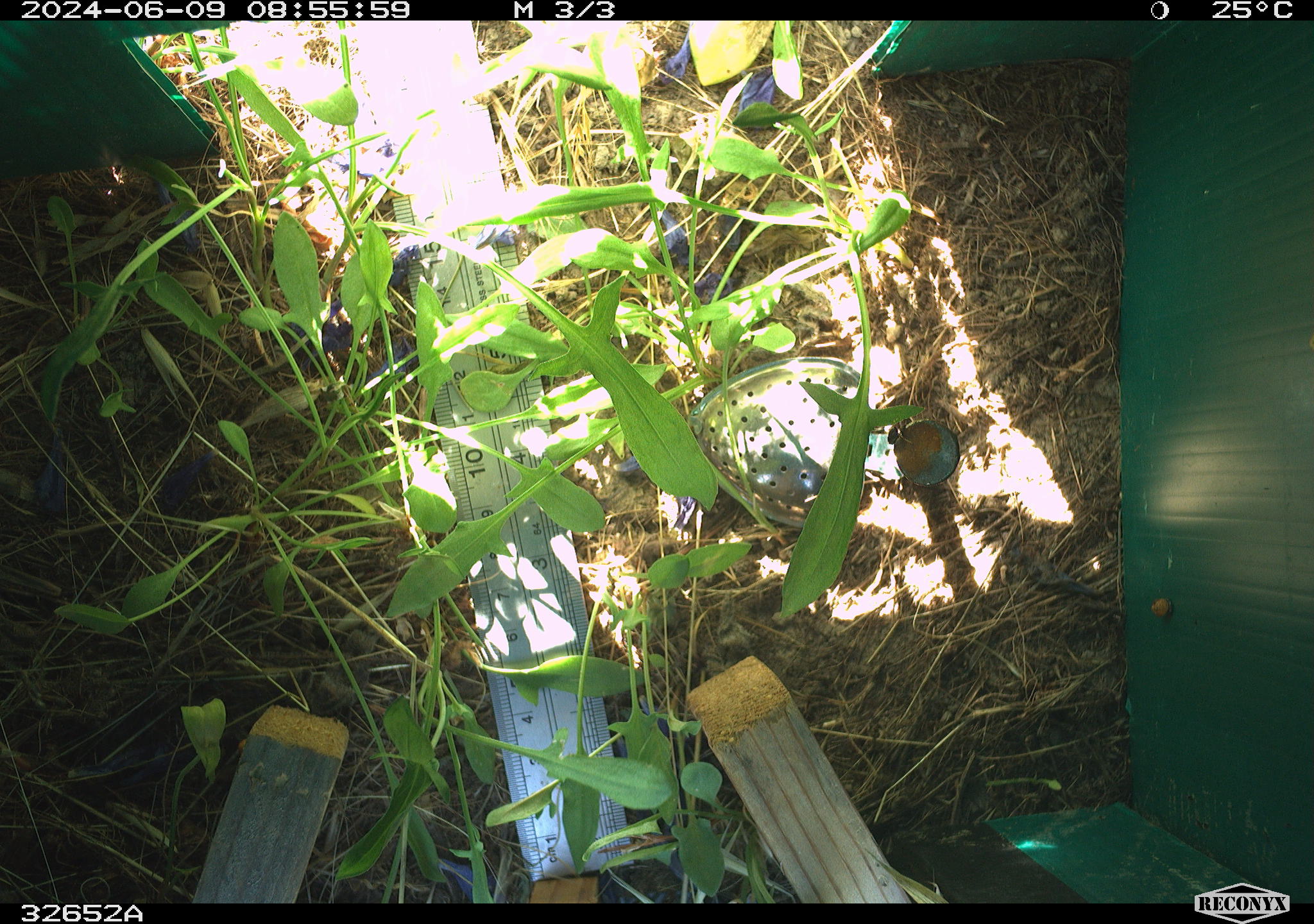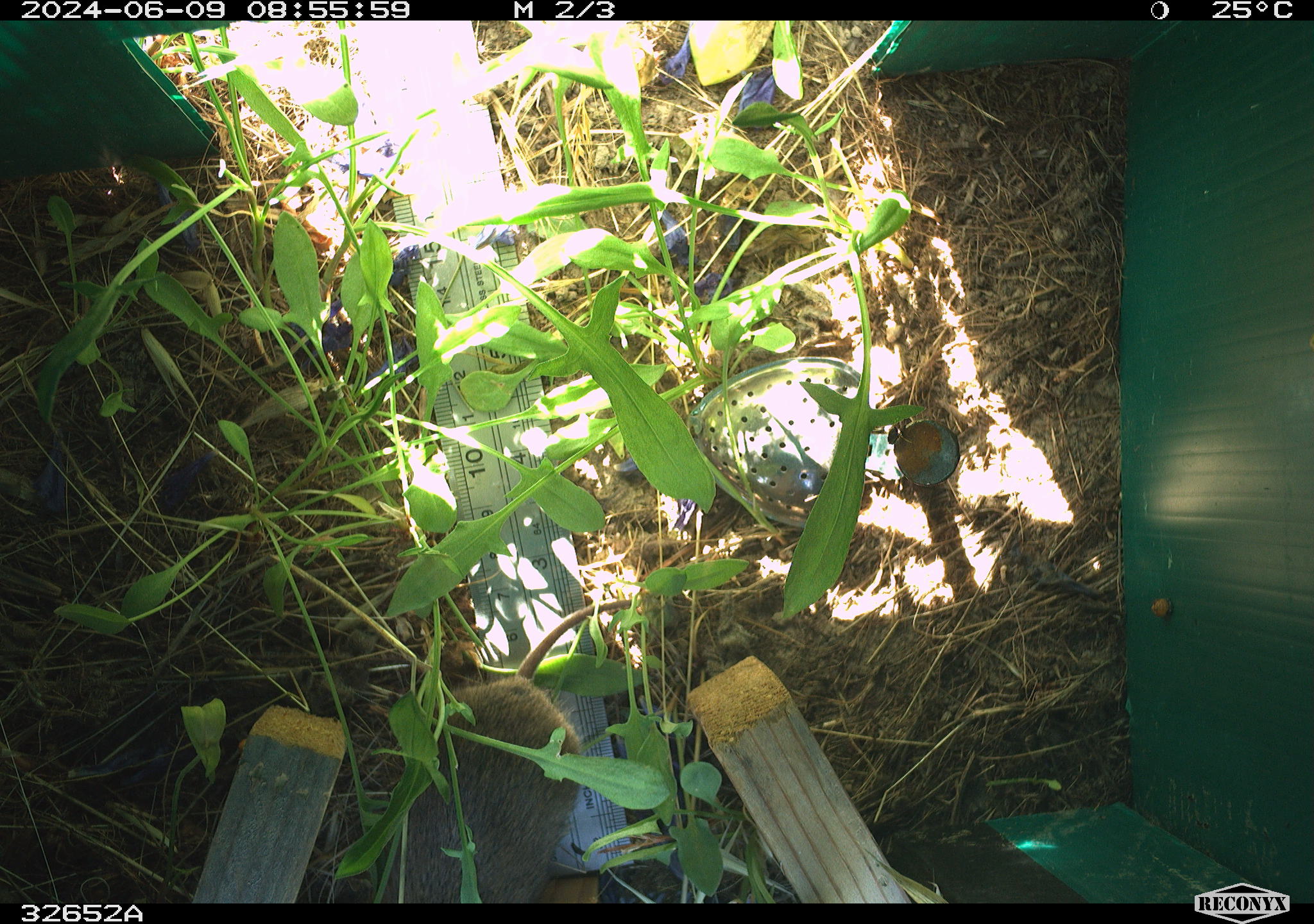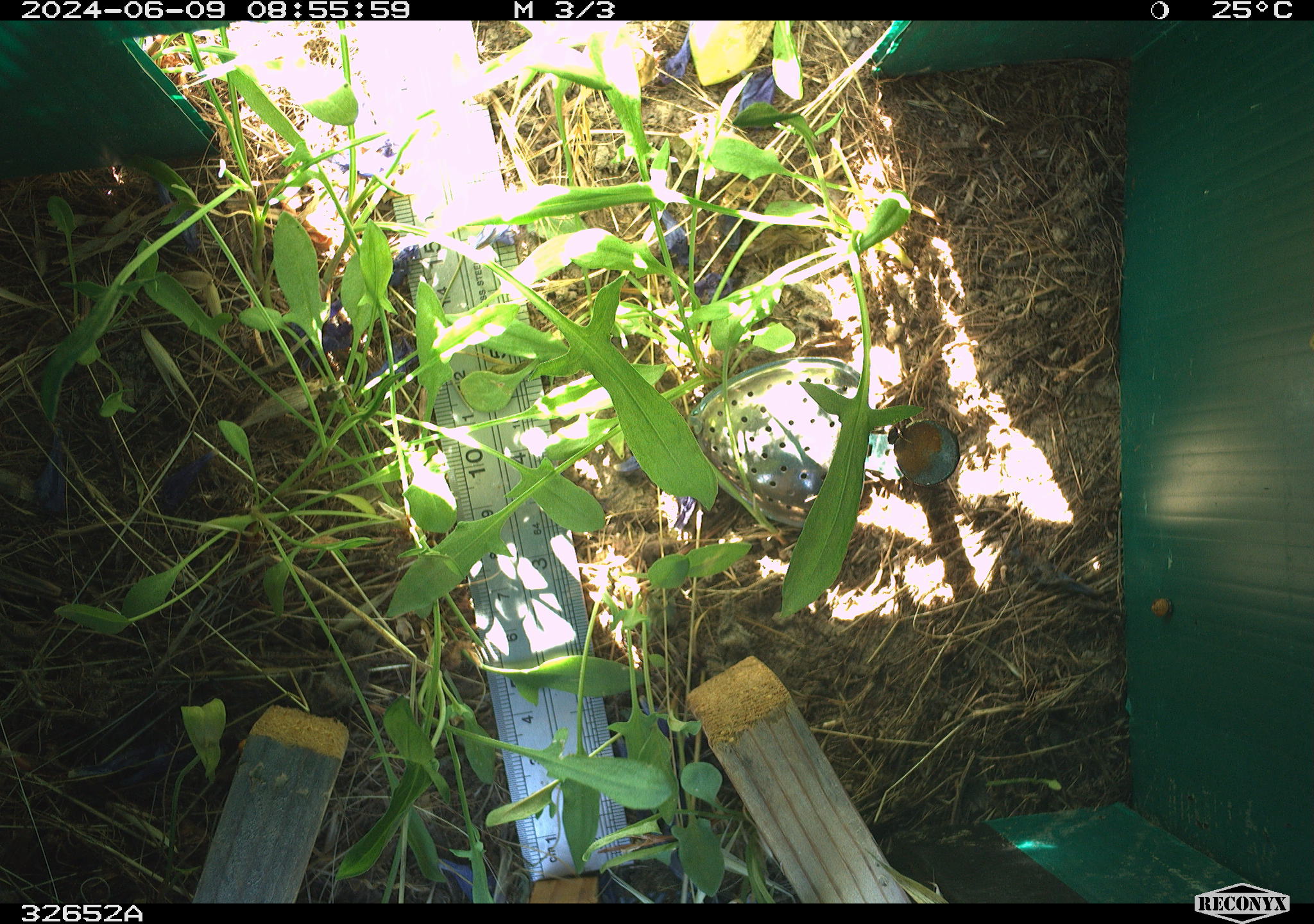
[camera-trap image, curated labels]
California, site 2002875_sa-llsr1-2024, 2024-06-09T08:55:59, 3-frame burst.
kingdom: Animalia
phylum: Chordata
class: Mammalia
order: Rodentia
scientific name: Rodentia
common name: rodent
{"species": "rodent (Rodentia)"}